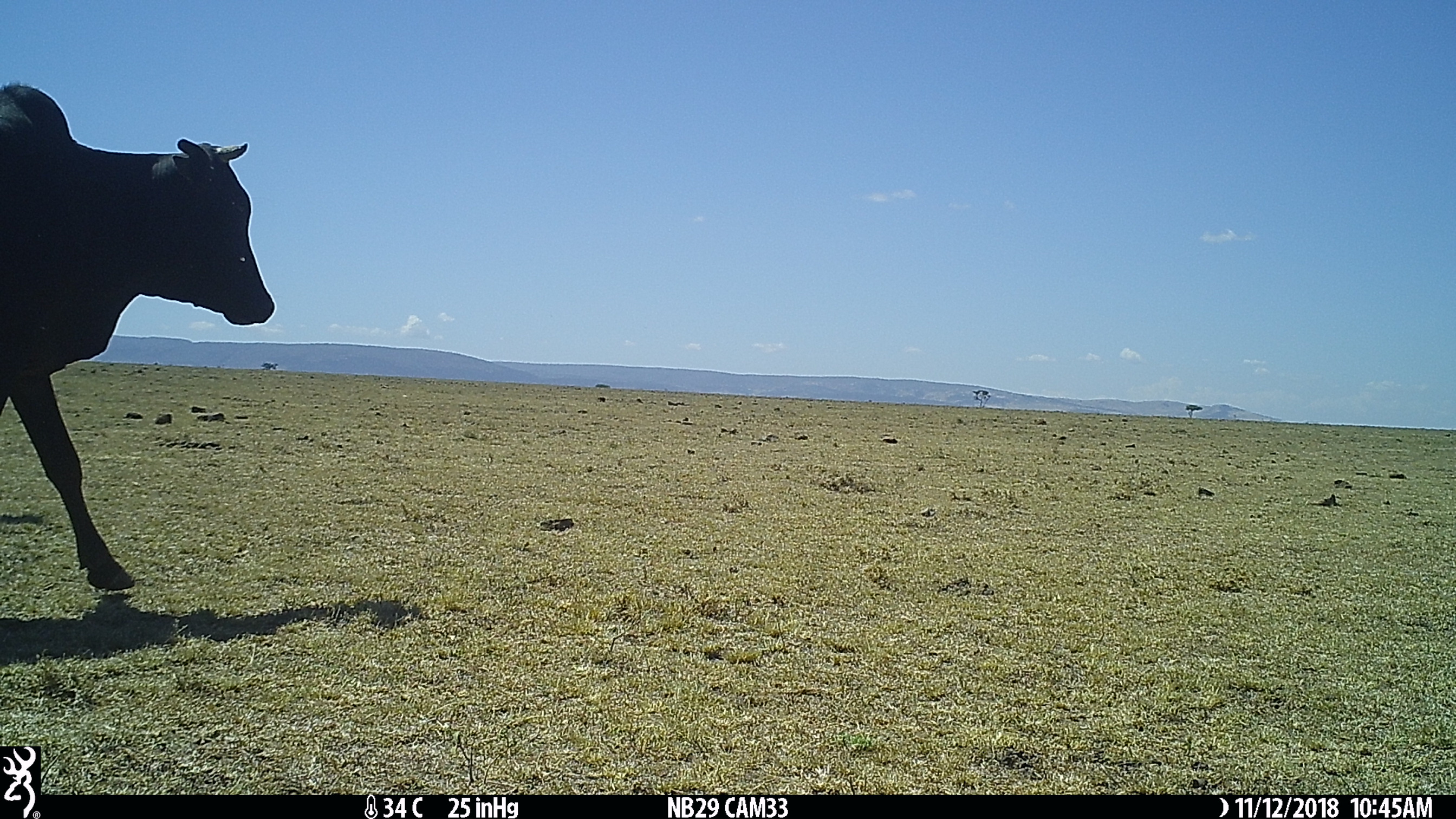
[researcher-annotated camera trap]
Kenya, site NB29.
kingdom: Animalia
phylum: Chordata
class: Mammalia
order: Artiodactyla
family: Bovidae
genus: Bos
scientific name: Bos taurus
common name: cattle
Cattle (Bos taurus).